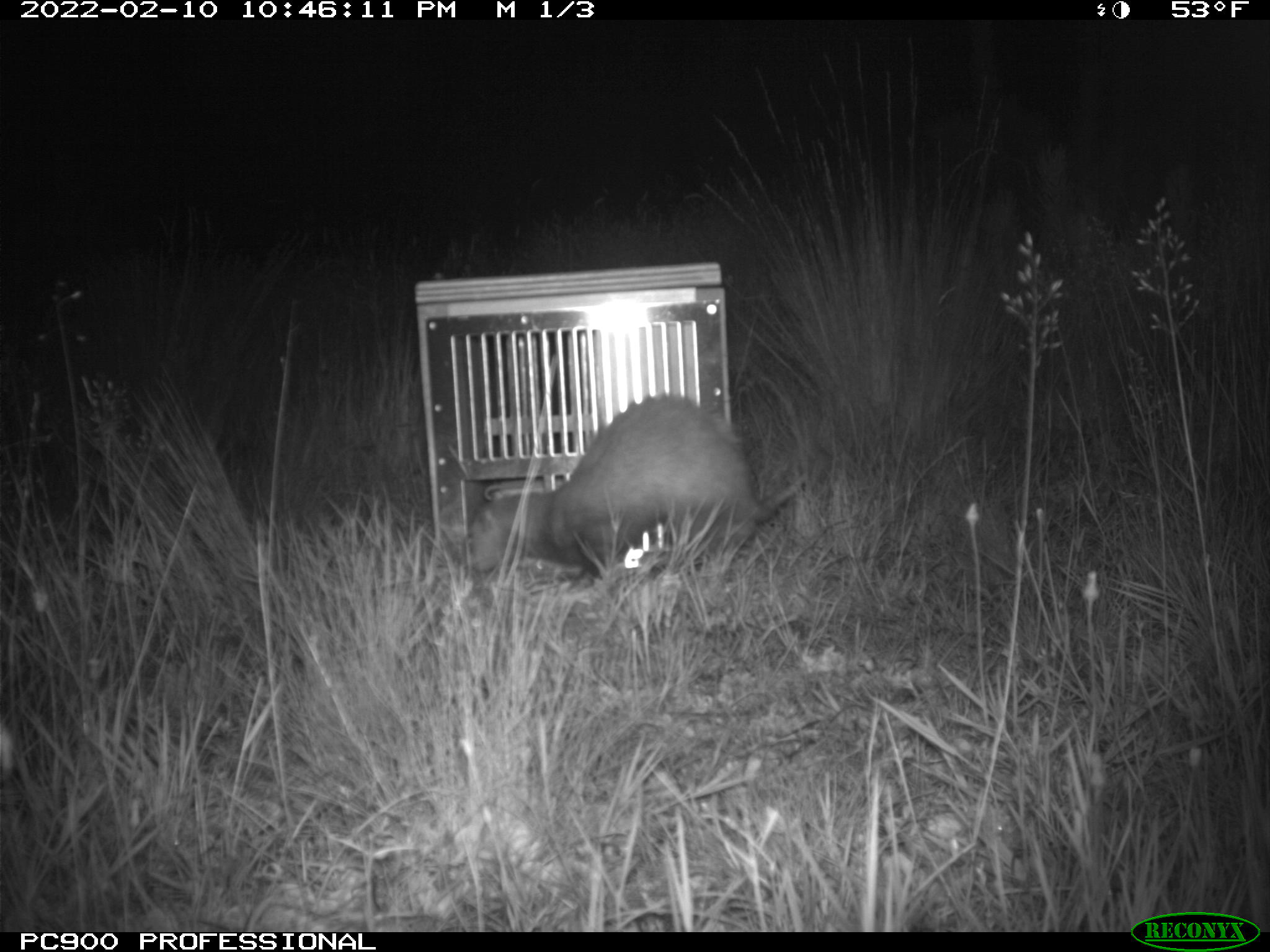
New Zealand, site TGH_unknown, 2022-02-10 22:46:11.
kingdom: Animalia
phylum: Chordata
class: Mammalia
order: Carnivora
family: Mustelidae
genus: Mustela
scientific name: Mustela furo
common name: ferret